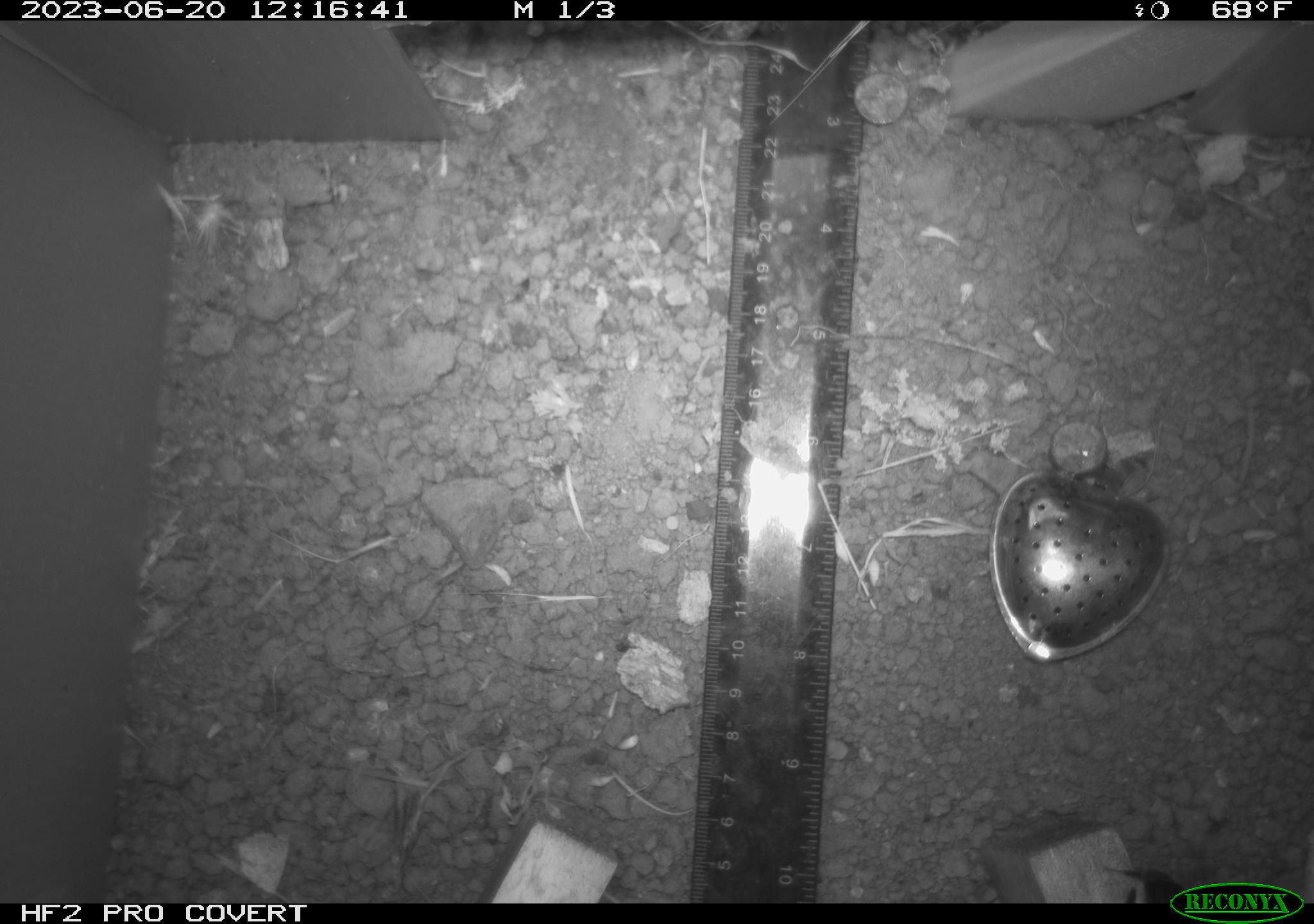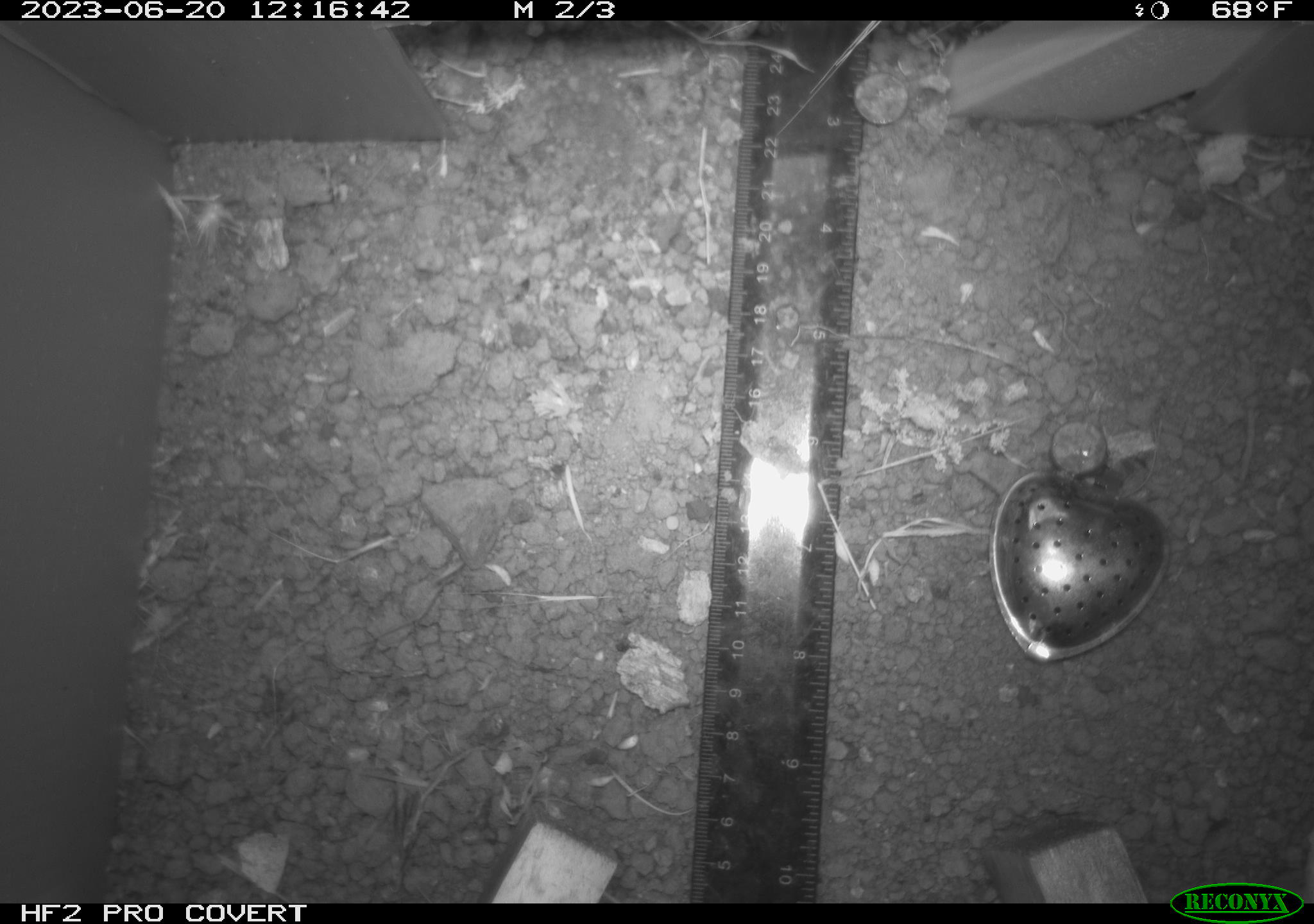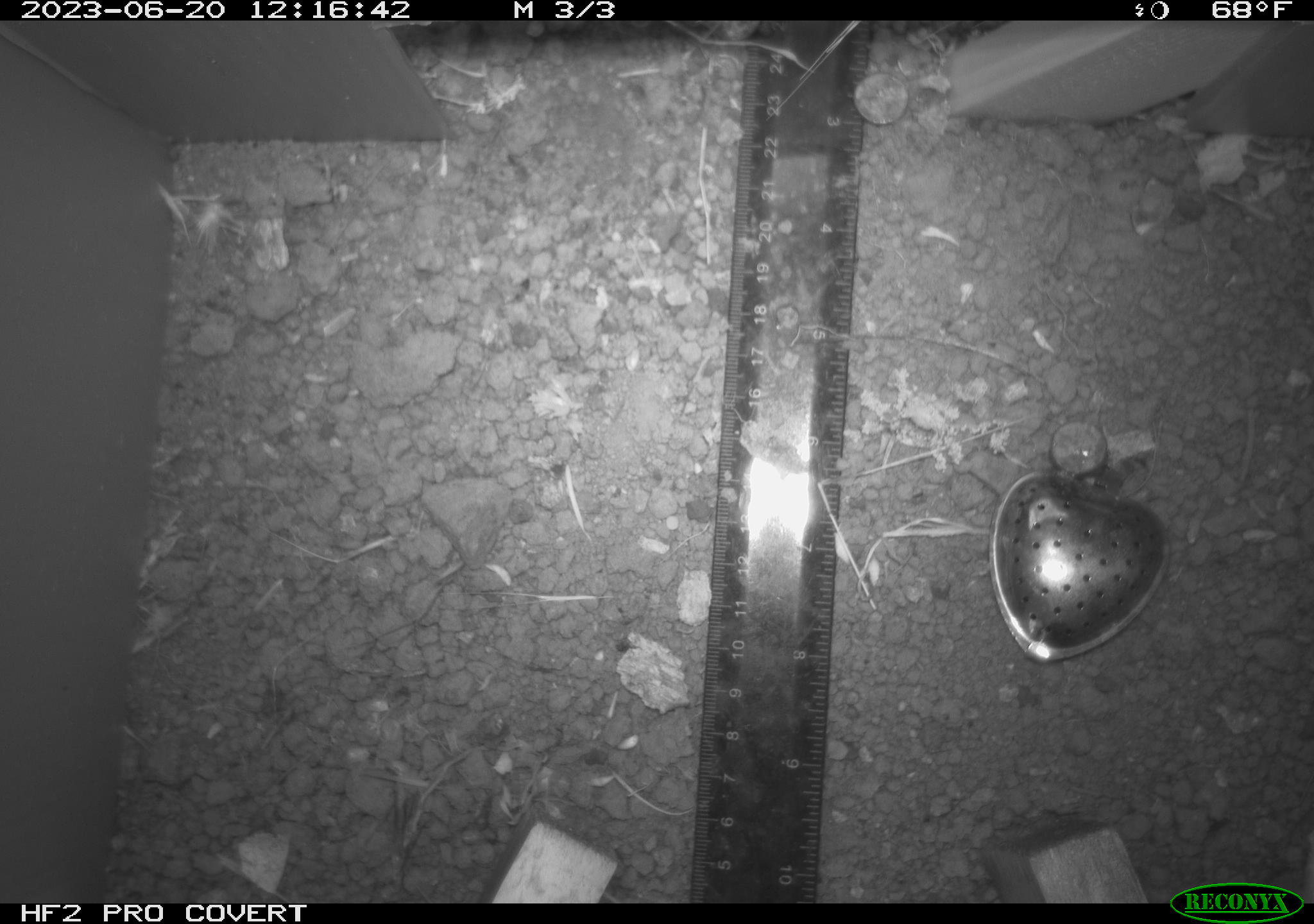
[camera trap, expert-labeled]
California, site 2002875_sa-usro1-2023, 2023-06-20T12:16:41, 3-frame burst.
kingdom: Animalia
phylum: Arthropoda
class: Insecta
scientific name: Insecta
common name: insect